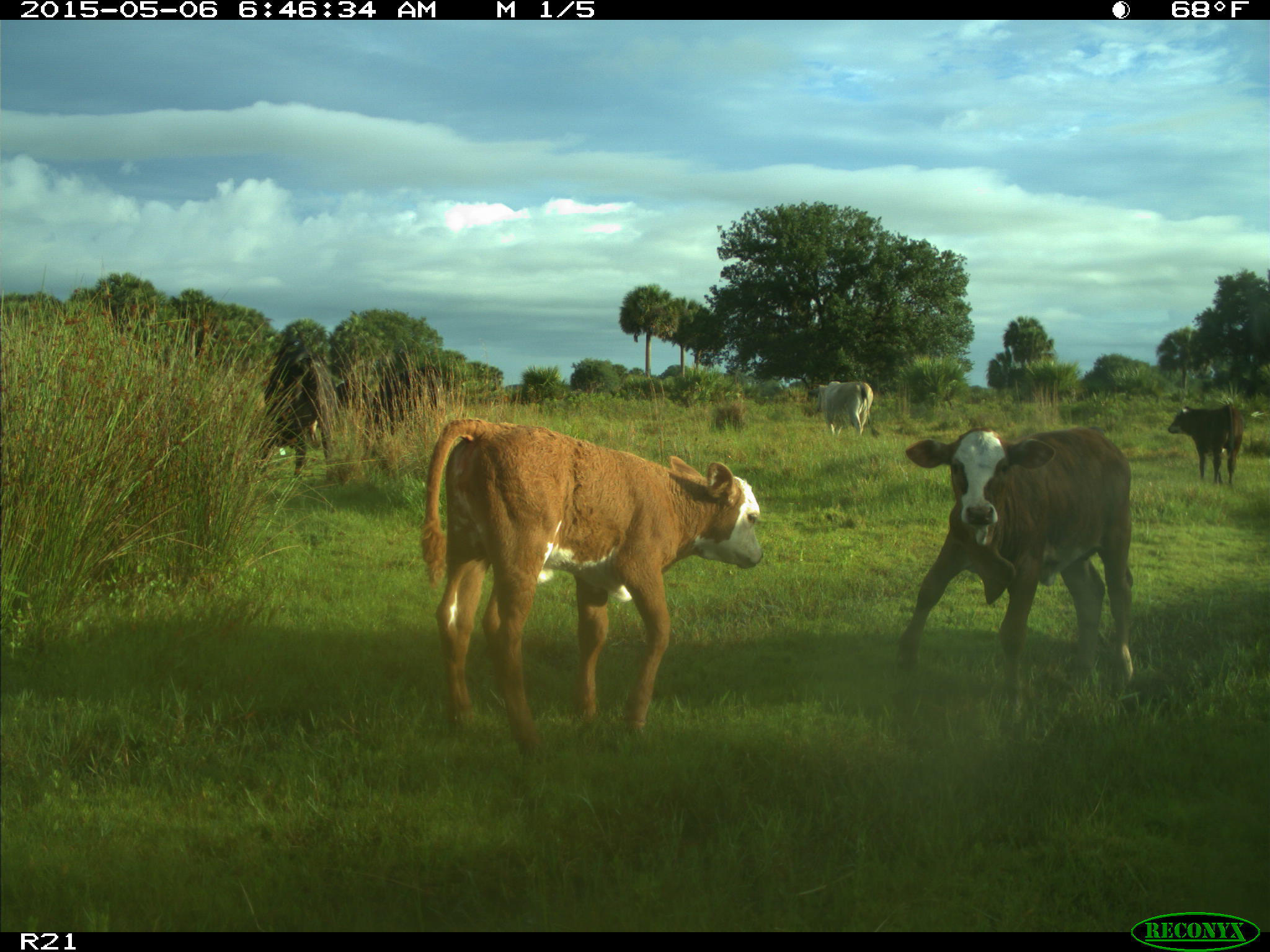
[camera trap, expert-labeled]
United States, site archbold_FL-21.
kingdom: Animalia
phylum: Chordata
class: Mammalia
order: Artiodactyla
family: Bovidae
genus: Bos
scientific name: Bos taurus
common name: domestic cow